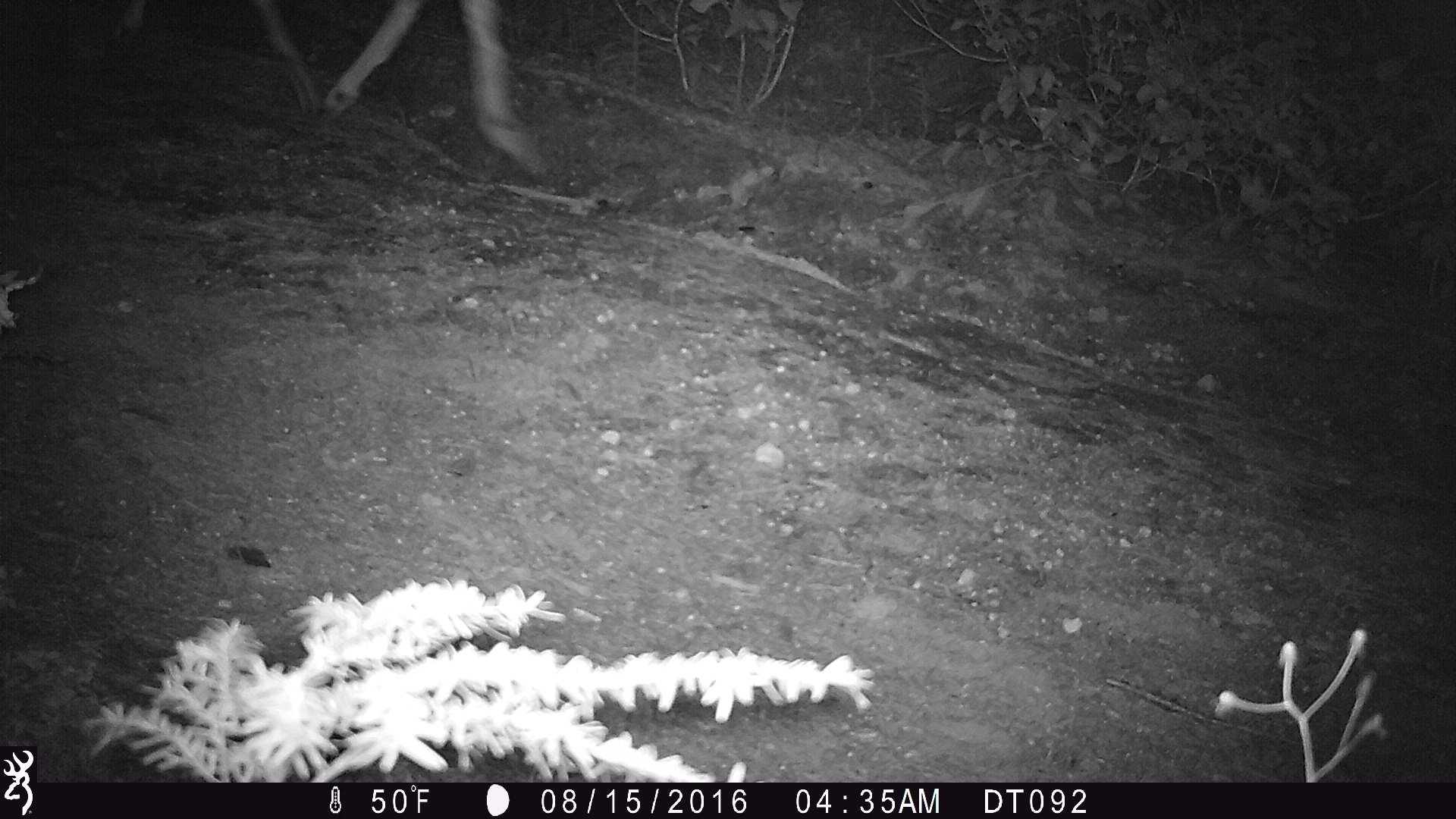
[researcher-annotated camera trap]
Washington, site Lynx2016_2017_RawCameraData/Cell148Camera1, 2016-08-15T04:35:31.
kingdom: Animalia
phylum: Chordata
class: Mammalia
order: Artiodactyla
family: Cervidae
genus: Odocoileus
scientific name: Odocoileus hemionus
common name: mule deer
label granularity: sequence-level